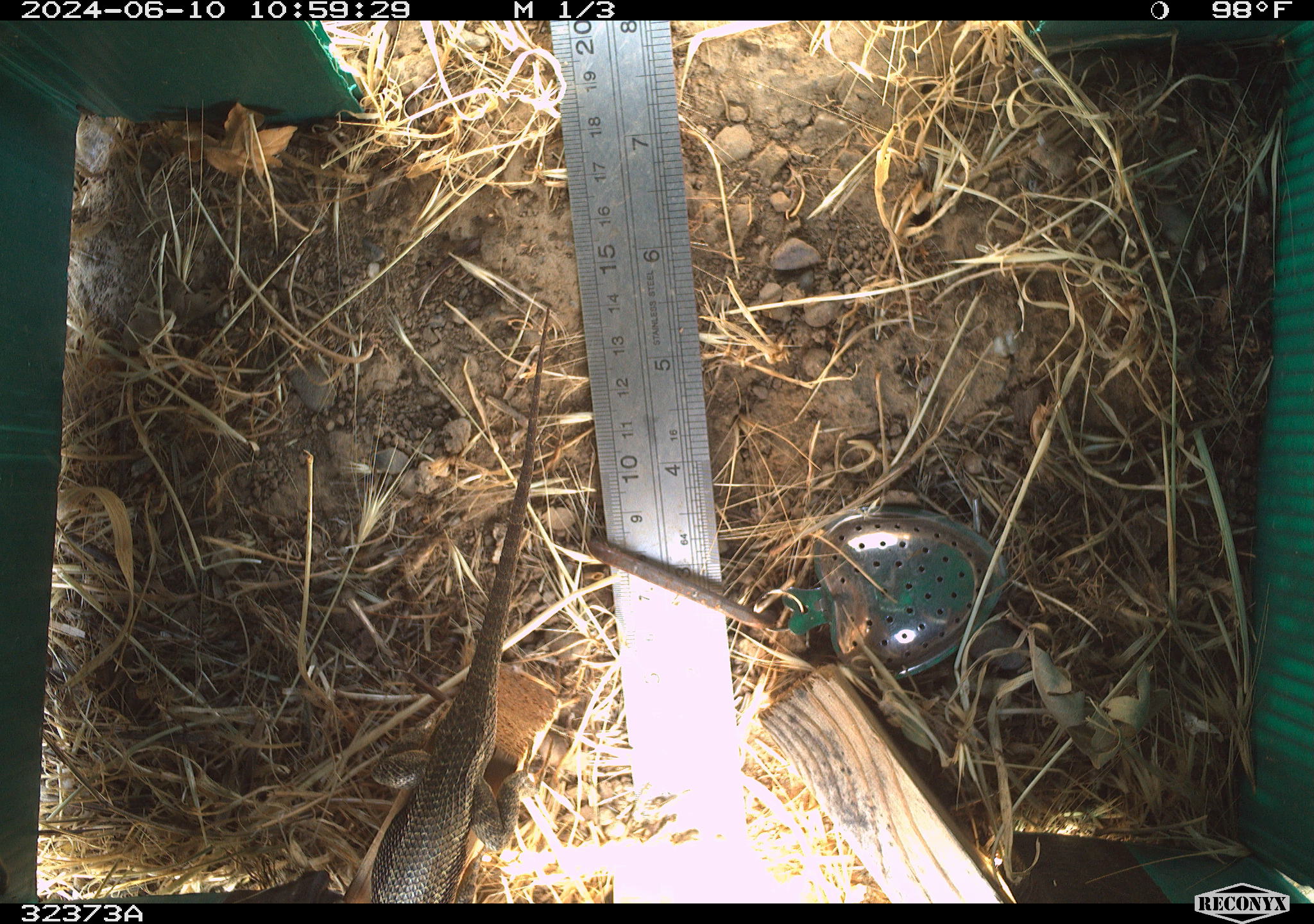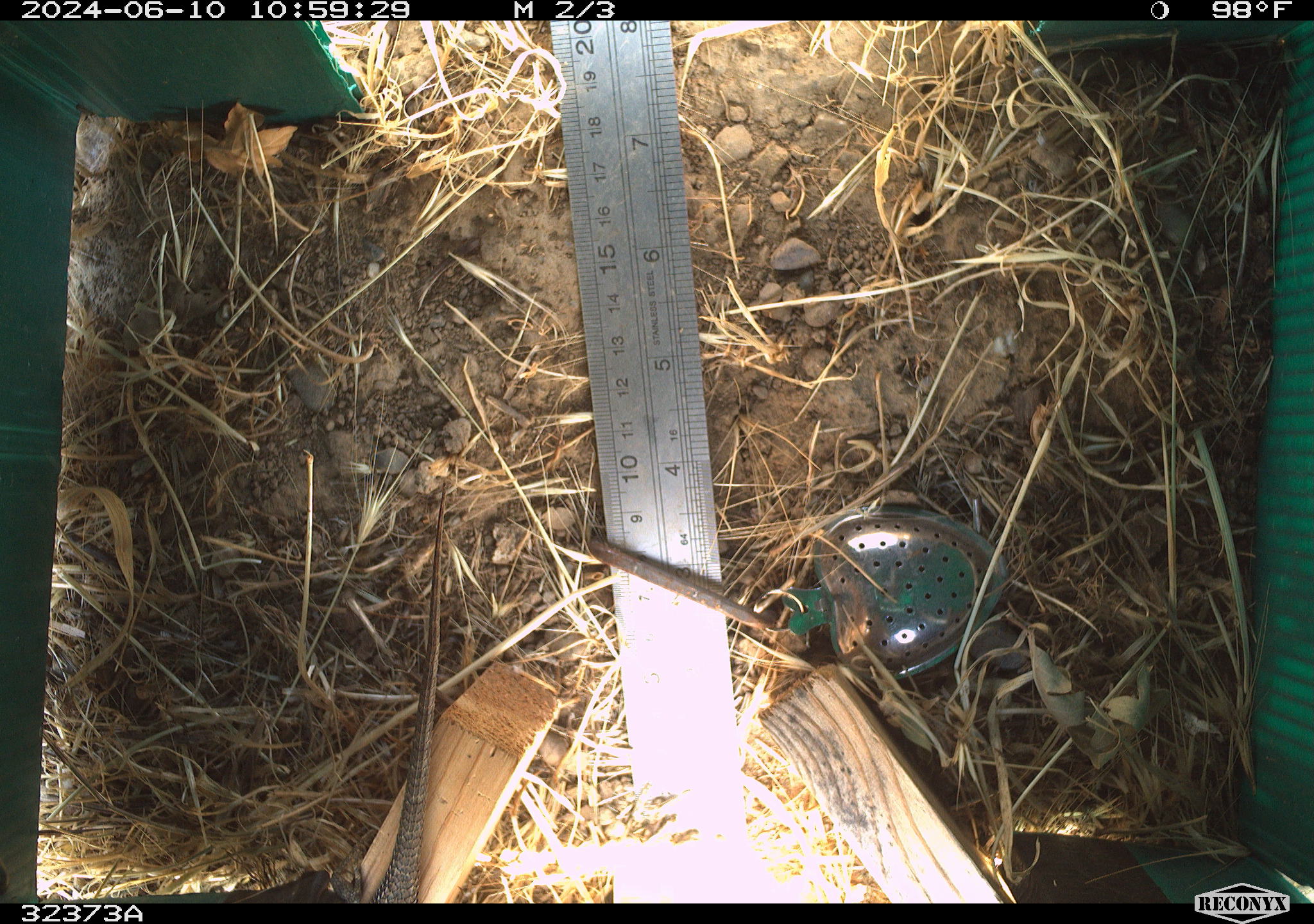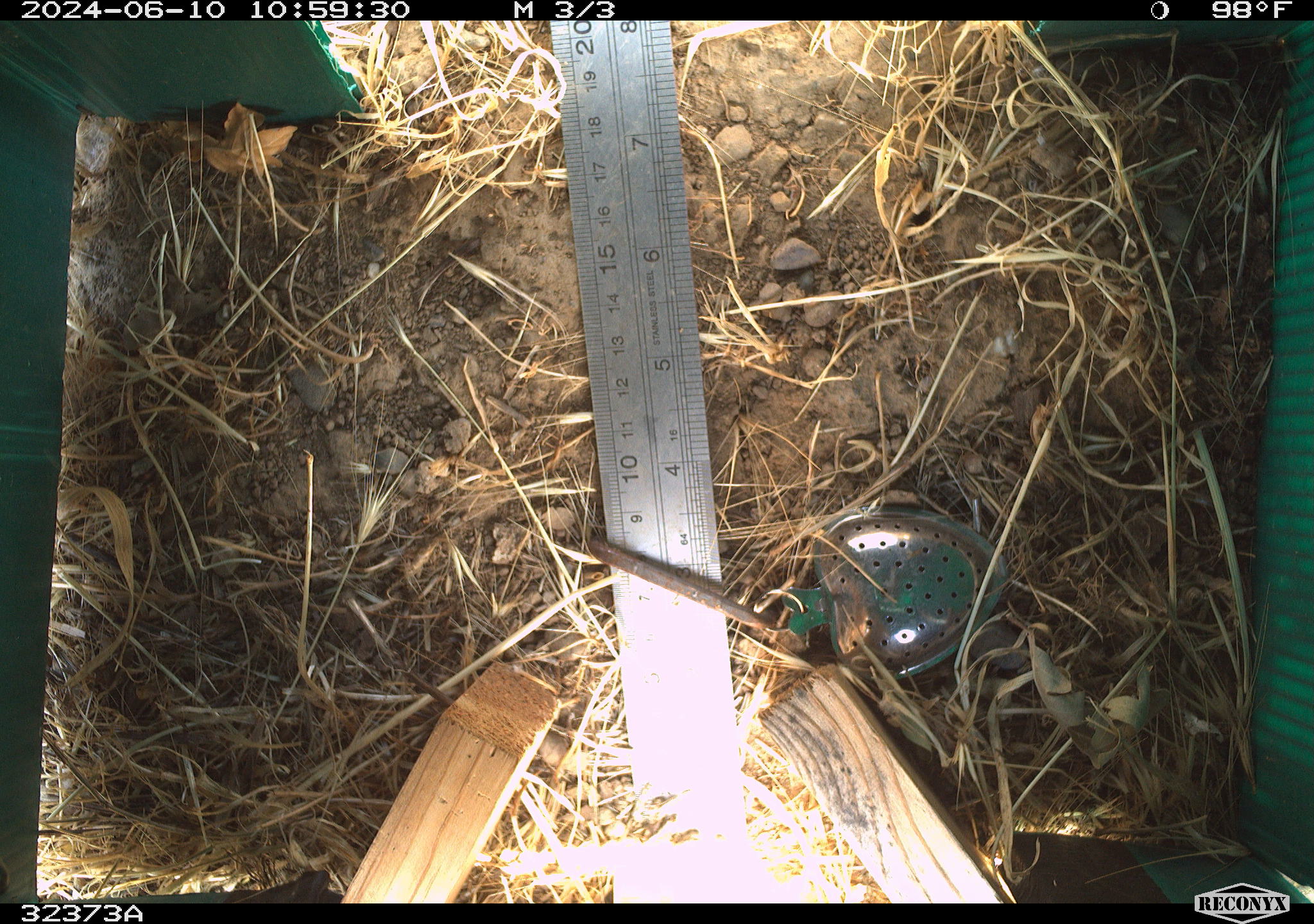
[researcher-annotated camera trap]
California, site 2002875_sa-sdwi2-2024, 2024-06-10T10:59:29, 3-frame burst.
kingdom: Animalia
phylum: Chordata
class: Reptilia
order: Squamata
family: Phrynosomatidae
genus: Sceloporus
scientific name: Sceloporus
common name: spiny lizards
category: sceloporus species